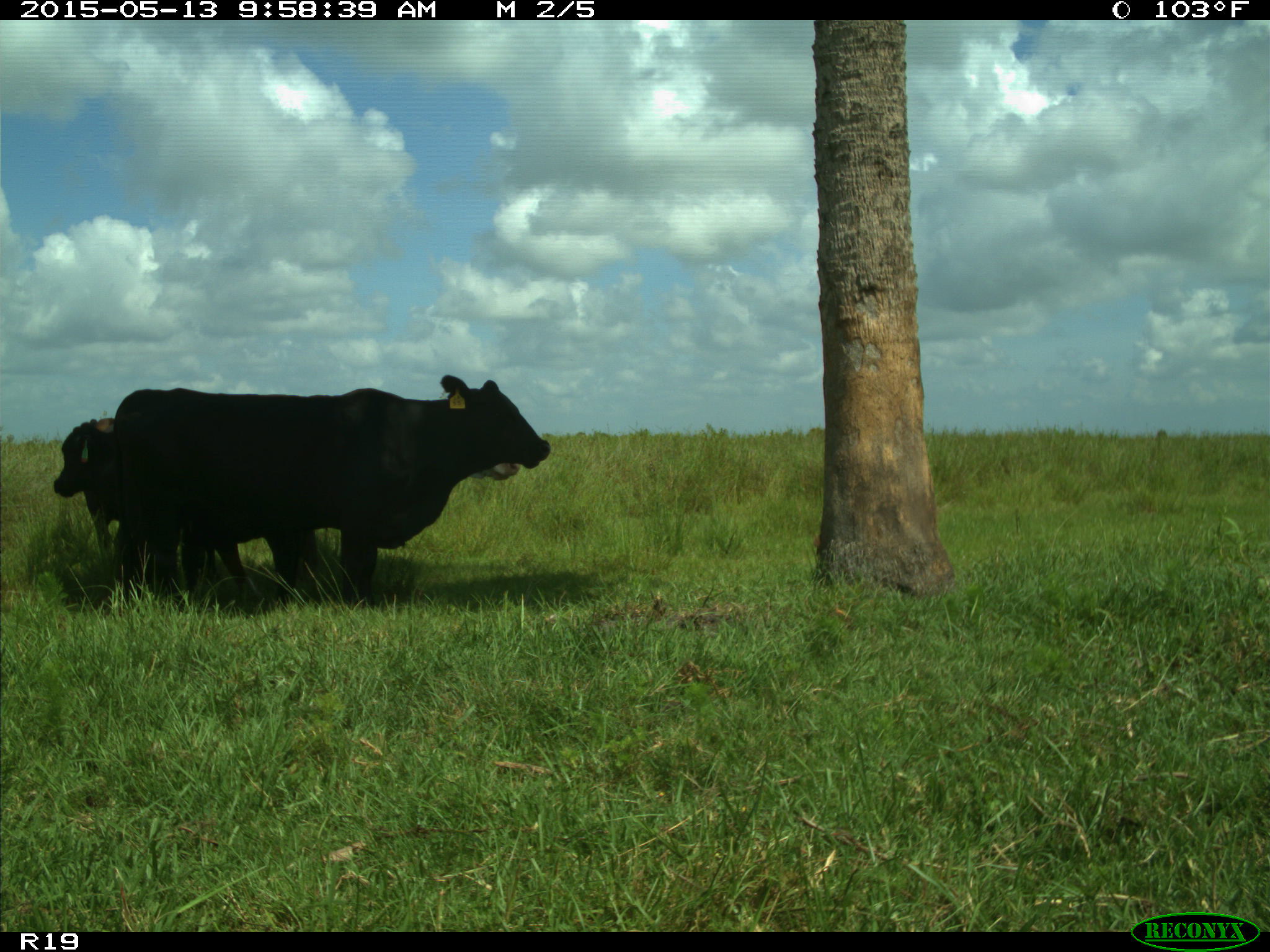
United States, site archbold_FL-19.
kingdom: Animalia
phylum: Chordata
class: Mammalia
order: Artiodactyla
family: Bovidae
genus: Bos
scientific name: Bos taurus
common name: domestic cow